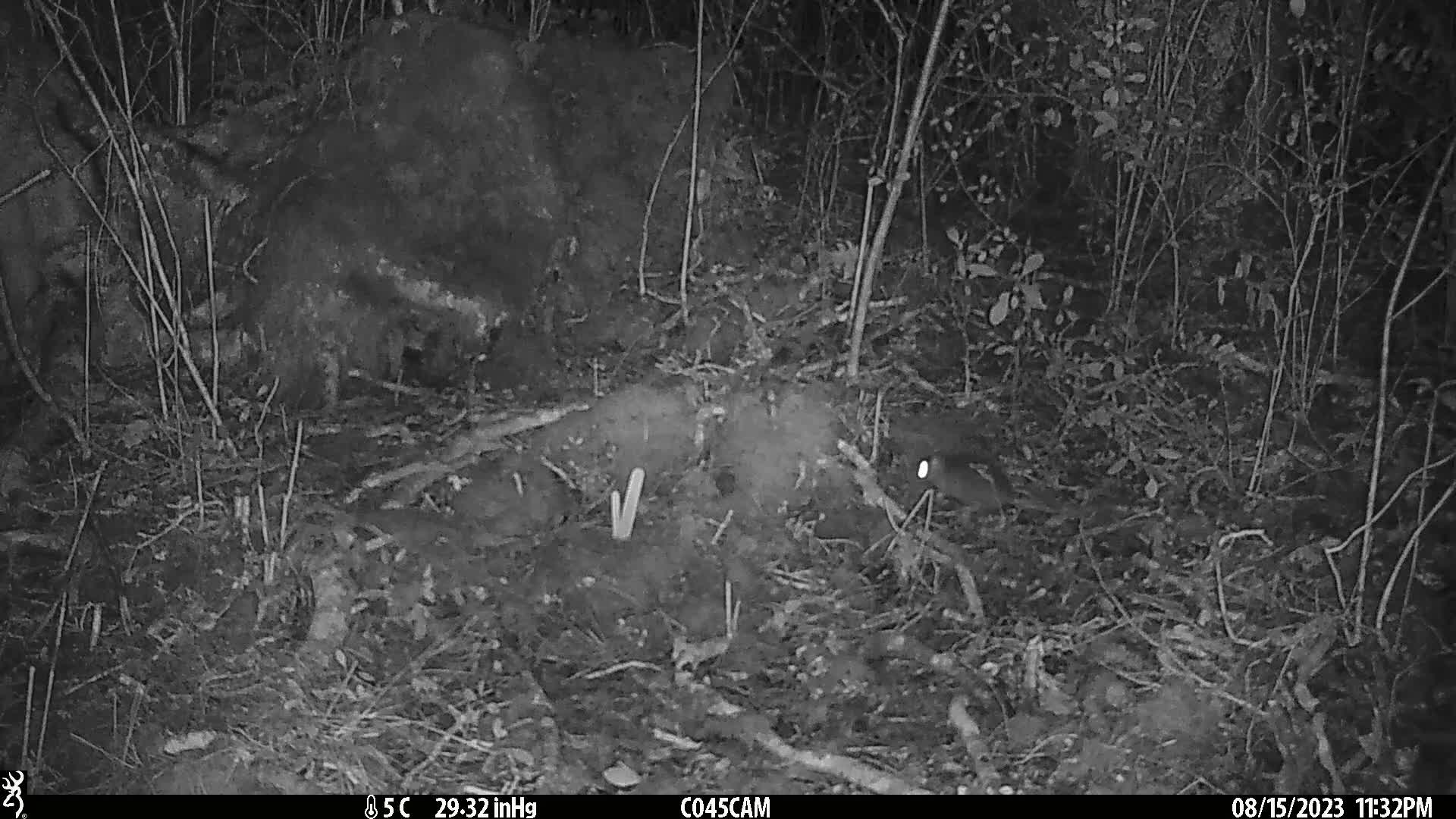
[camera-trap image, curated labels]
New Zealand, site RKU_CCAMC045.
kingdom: Animalia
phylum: Chordata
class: Mammalia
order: Rodentia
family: Muridae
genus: Rattus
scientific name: Rattus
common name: rat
Rat (Rattus).